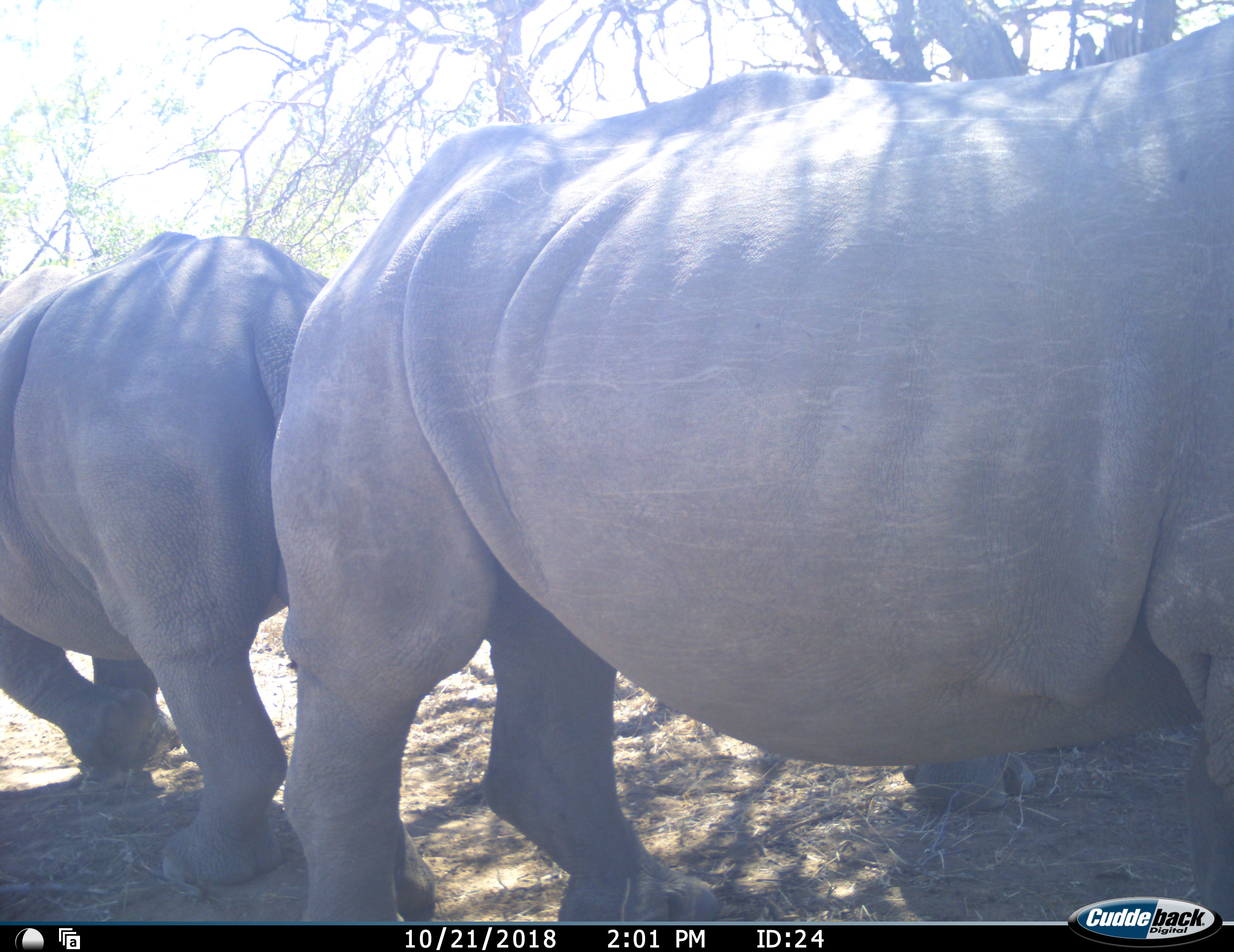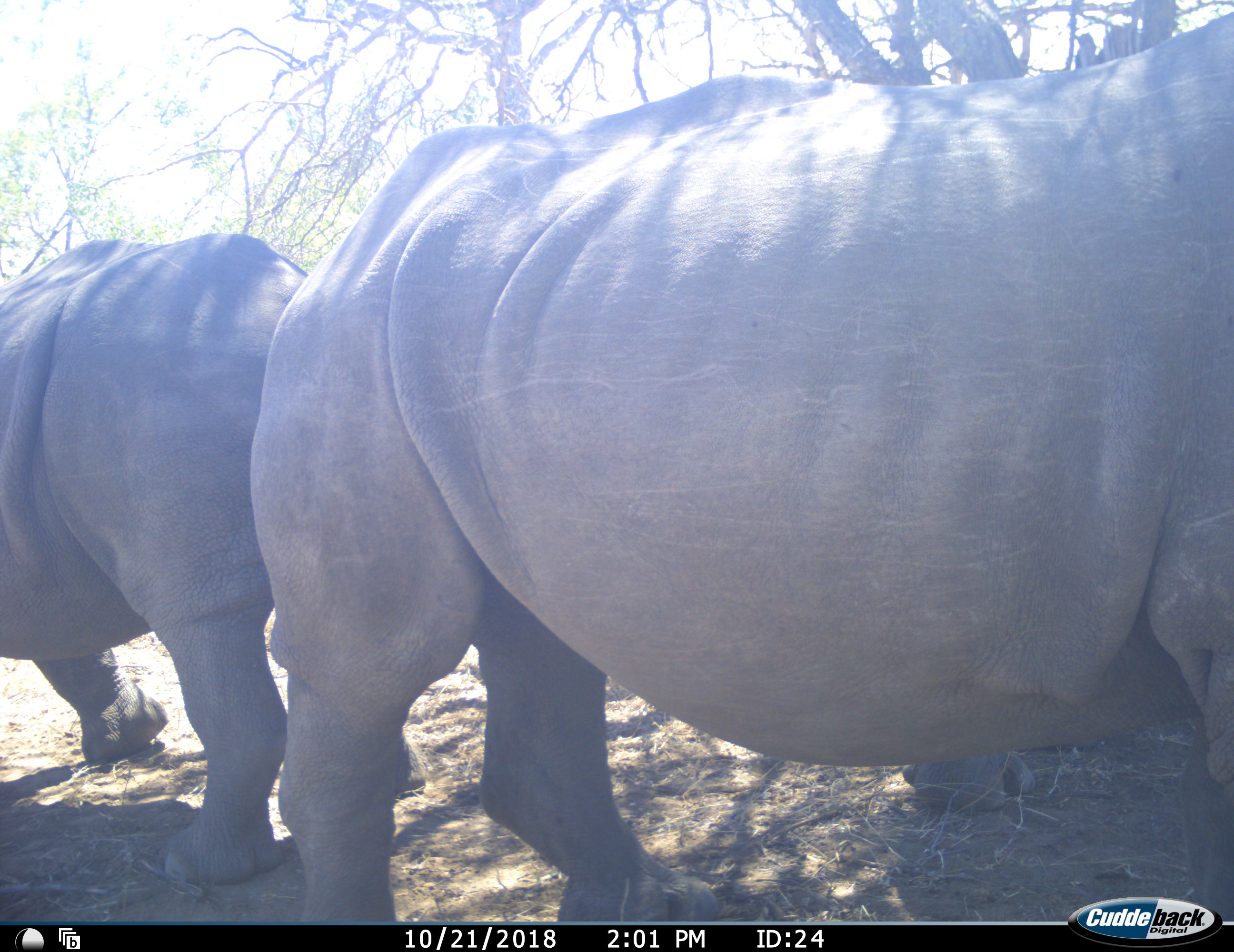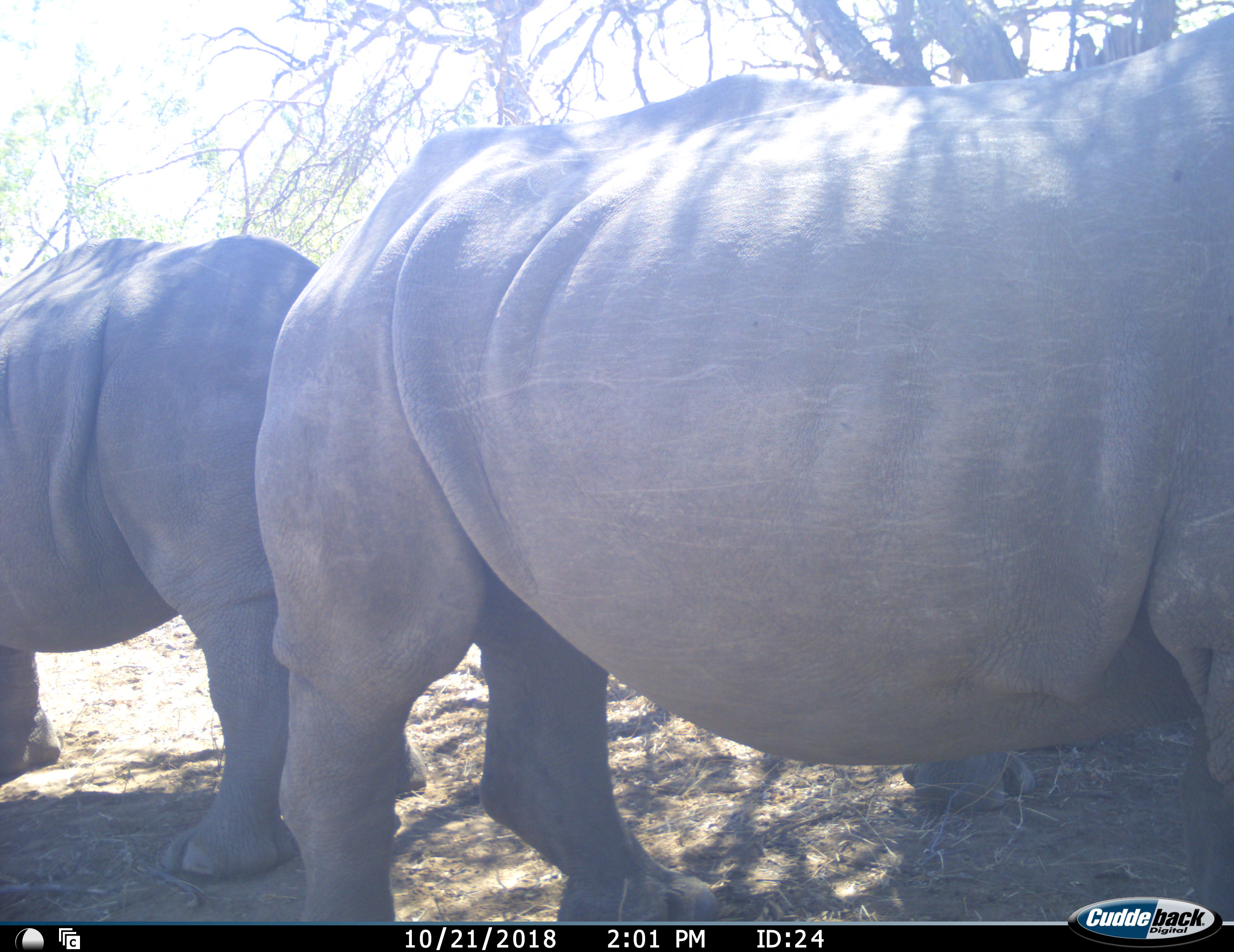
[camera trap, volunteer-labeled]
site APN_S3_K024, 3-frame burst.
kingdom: Animalia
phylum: Chordata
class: Mammalia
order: Perissodactyla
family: Rhinocerotidae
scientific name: Rhinocerotidae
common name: unknown rhinoceros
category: rhinocerosunknown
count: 2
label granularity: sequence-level